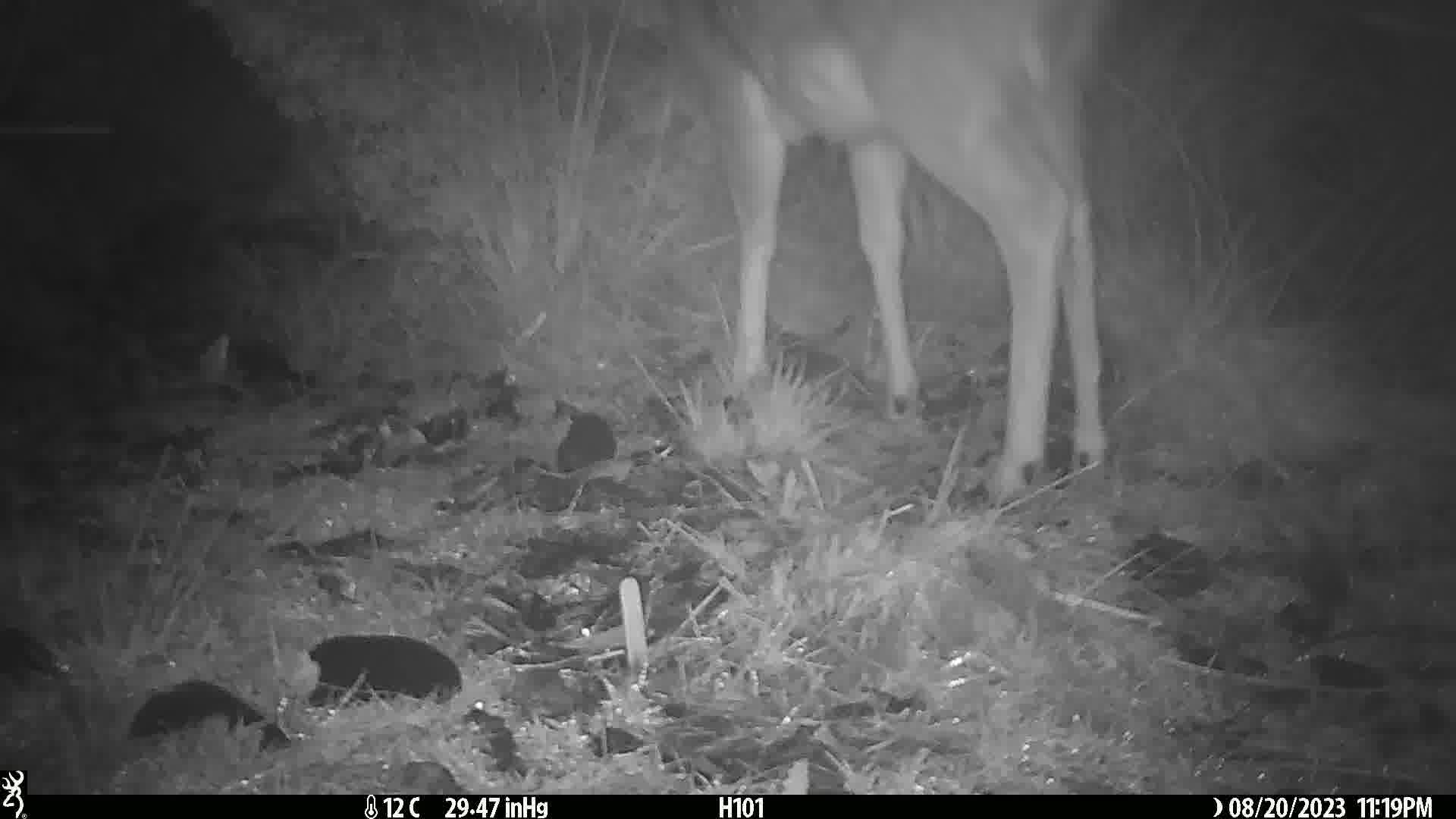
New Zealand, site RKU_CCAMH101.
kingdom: Animalia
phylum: Chordata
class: Mammalia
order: Artiodactyla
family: Cervidae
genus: Odocoileus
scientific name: Odocoileus virginianus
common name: white-tailed deer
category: white tailed deer